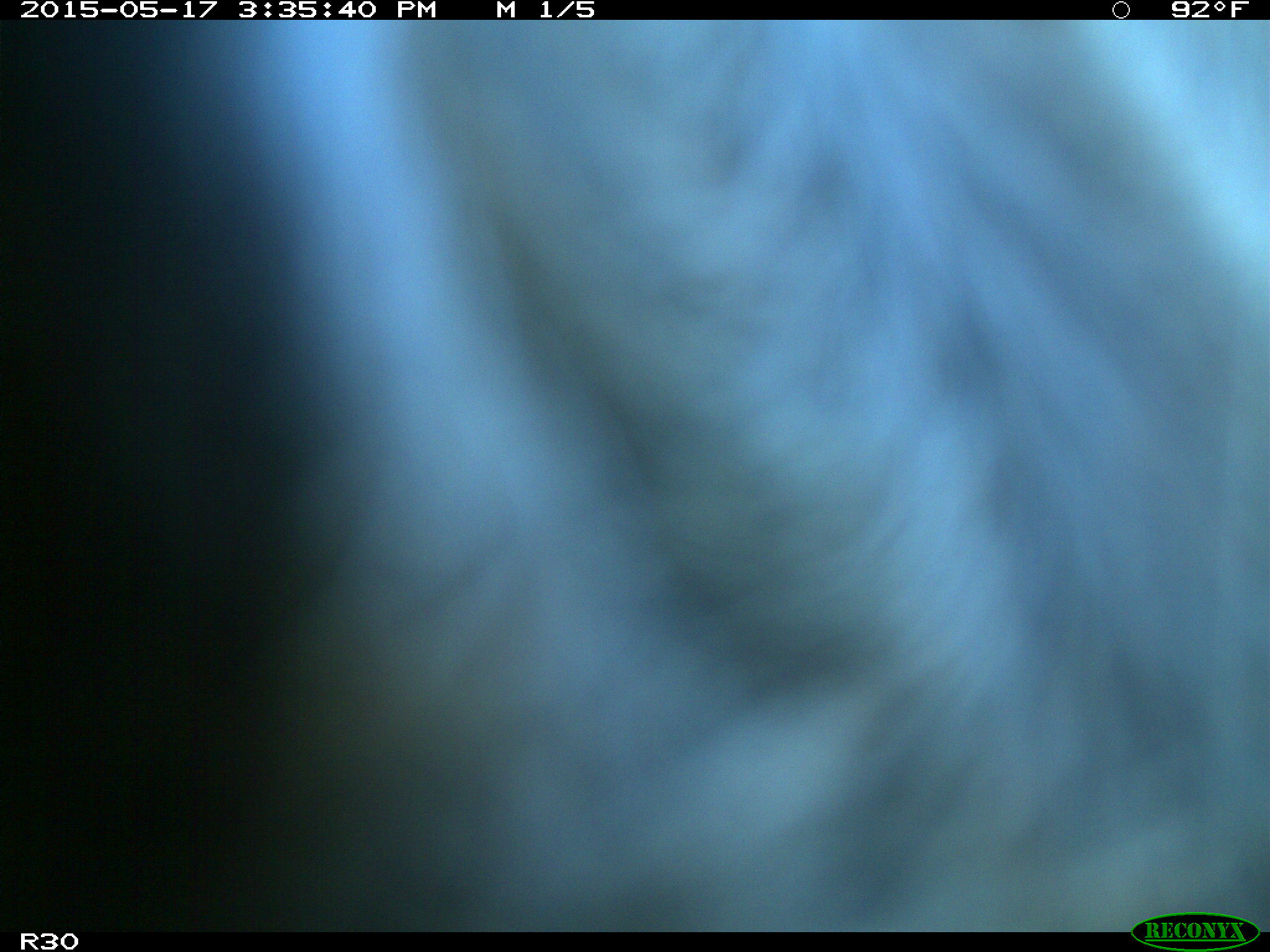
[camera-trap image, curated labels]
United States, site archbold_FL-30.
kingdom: Animalia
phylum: Chordata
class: Mammalia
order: Artiodactyla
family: Bovidae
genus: Bos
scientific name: Bos taurus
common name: domestic cow